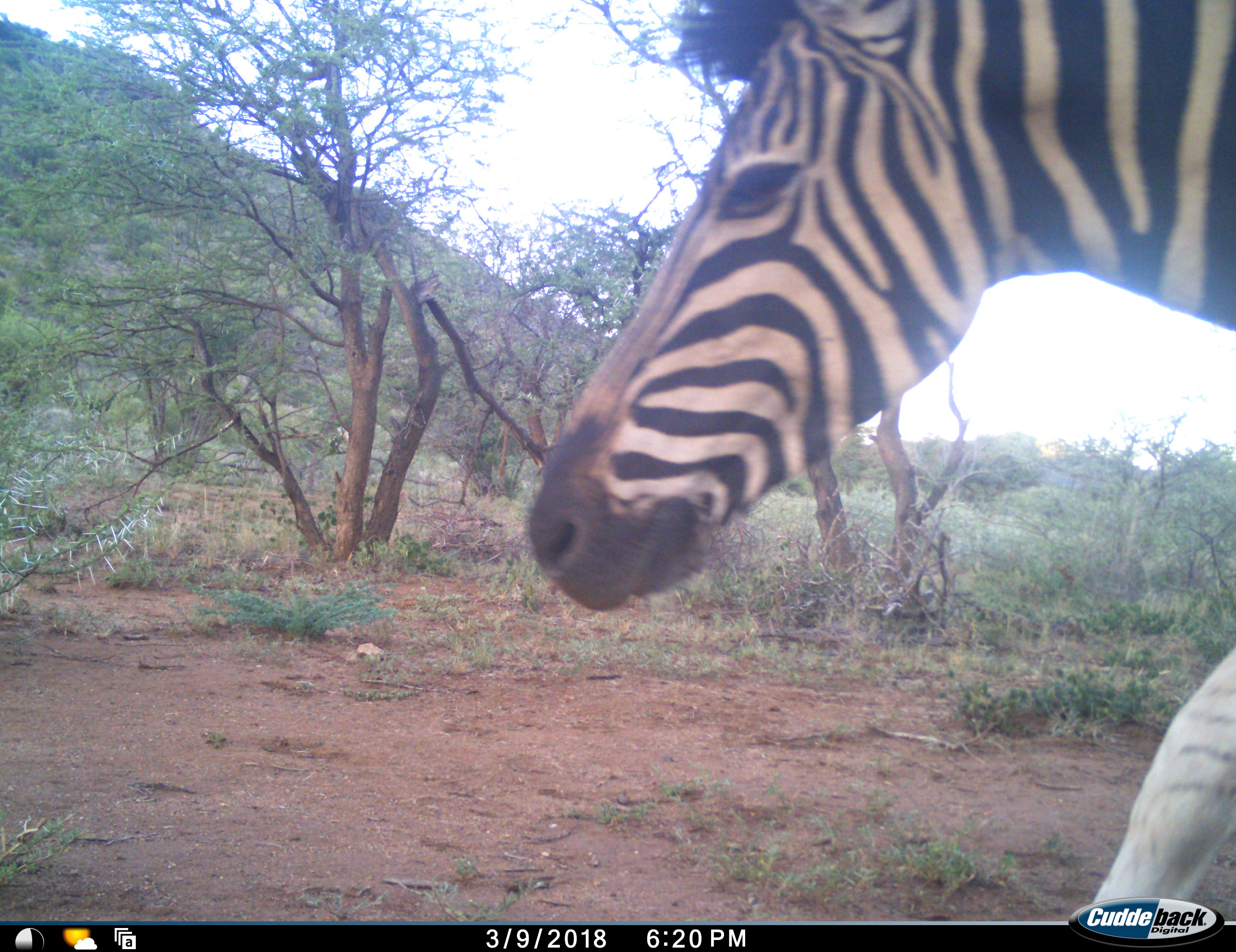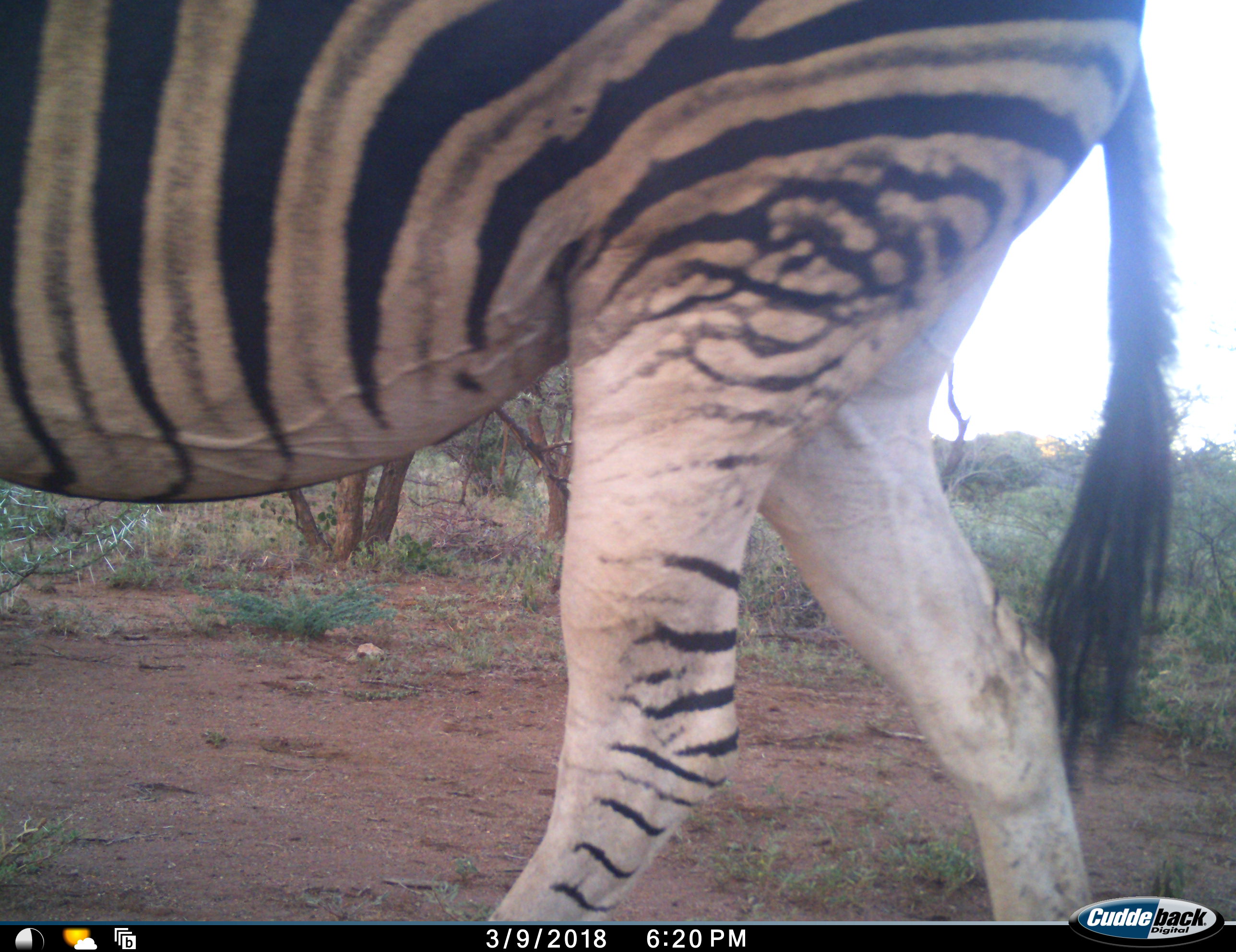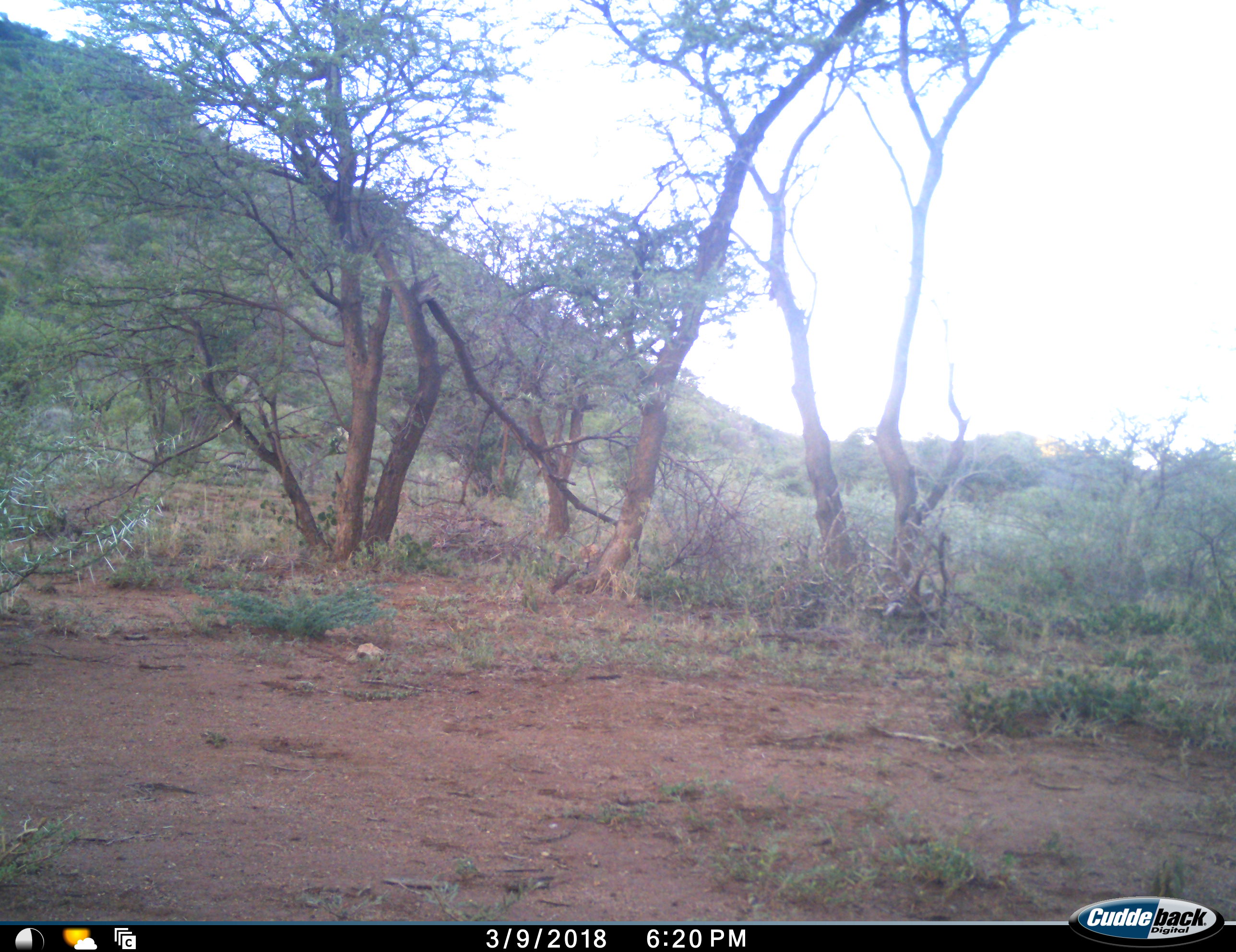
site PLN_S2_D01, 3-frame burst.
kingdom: Animalia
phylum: Chordata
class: Mammalia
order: Perissodactyla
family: Equidae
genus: Equus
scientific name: Equus quagga burchellii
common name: burchell's zebra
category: zebraburchells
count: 1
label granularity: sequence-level